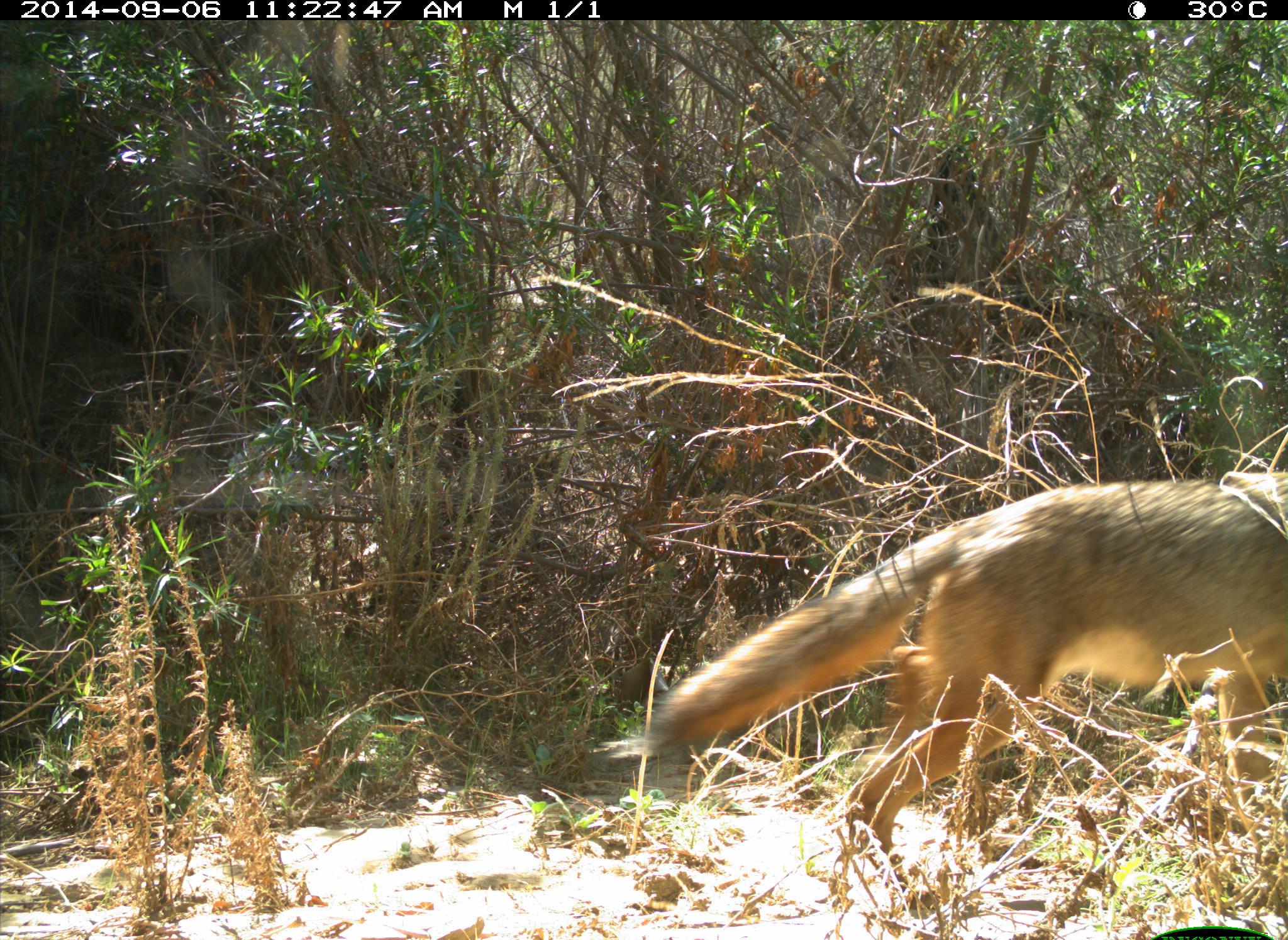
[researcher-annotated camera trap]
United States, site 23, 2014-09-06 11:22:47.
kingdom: Animalia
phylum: Chordata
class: Mammalia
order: Carnivora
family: Canidae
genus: Canis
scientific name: Canis latrans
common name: coyote